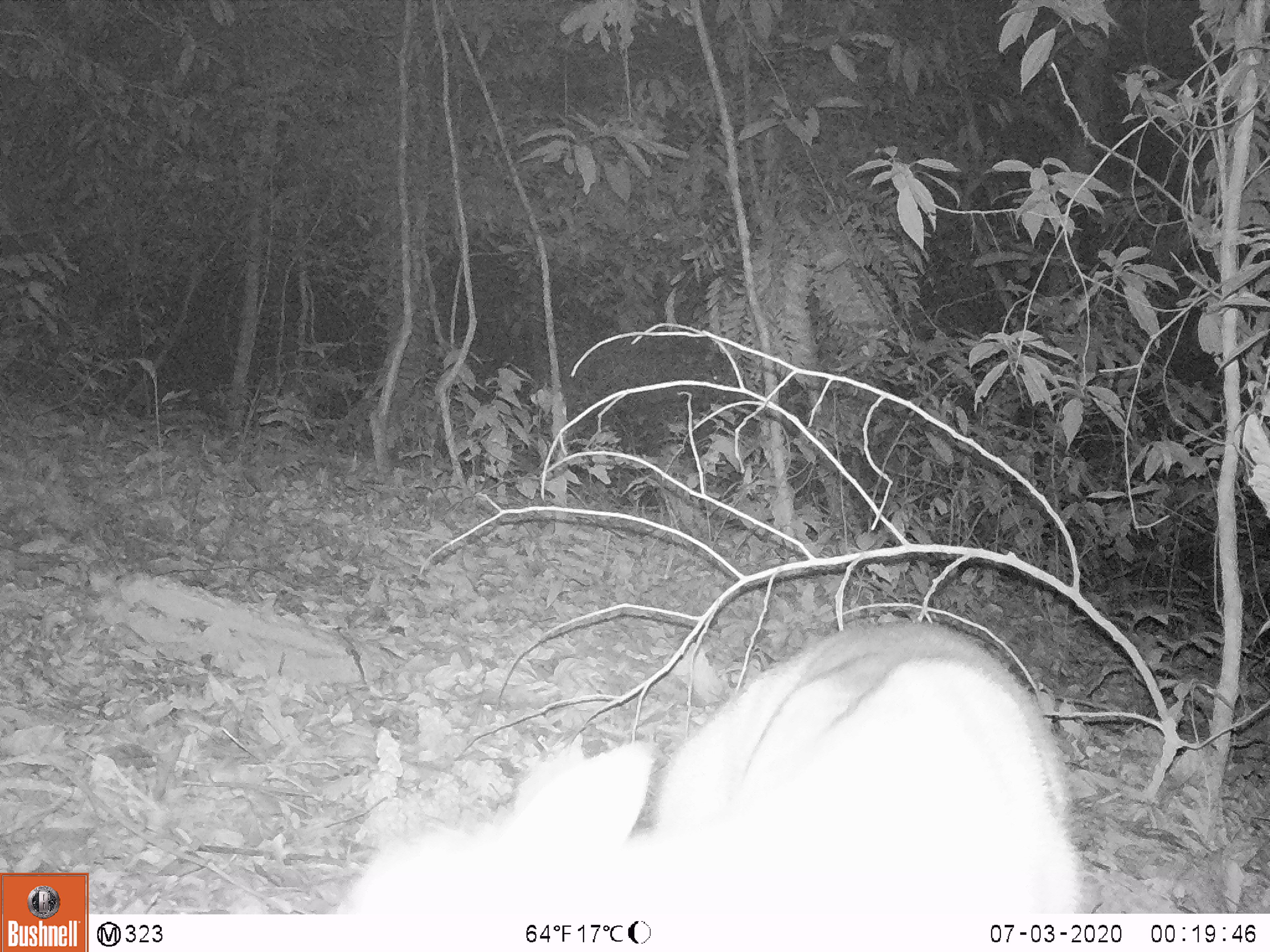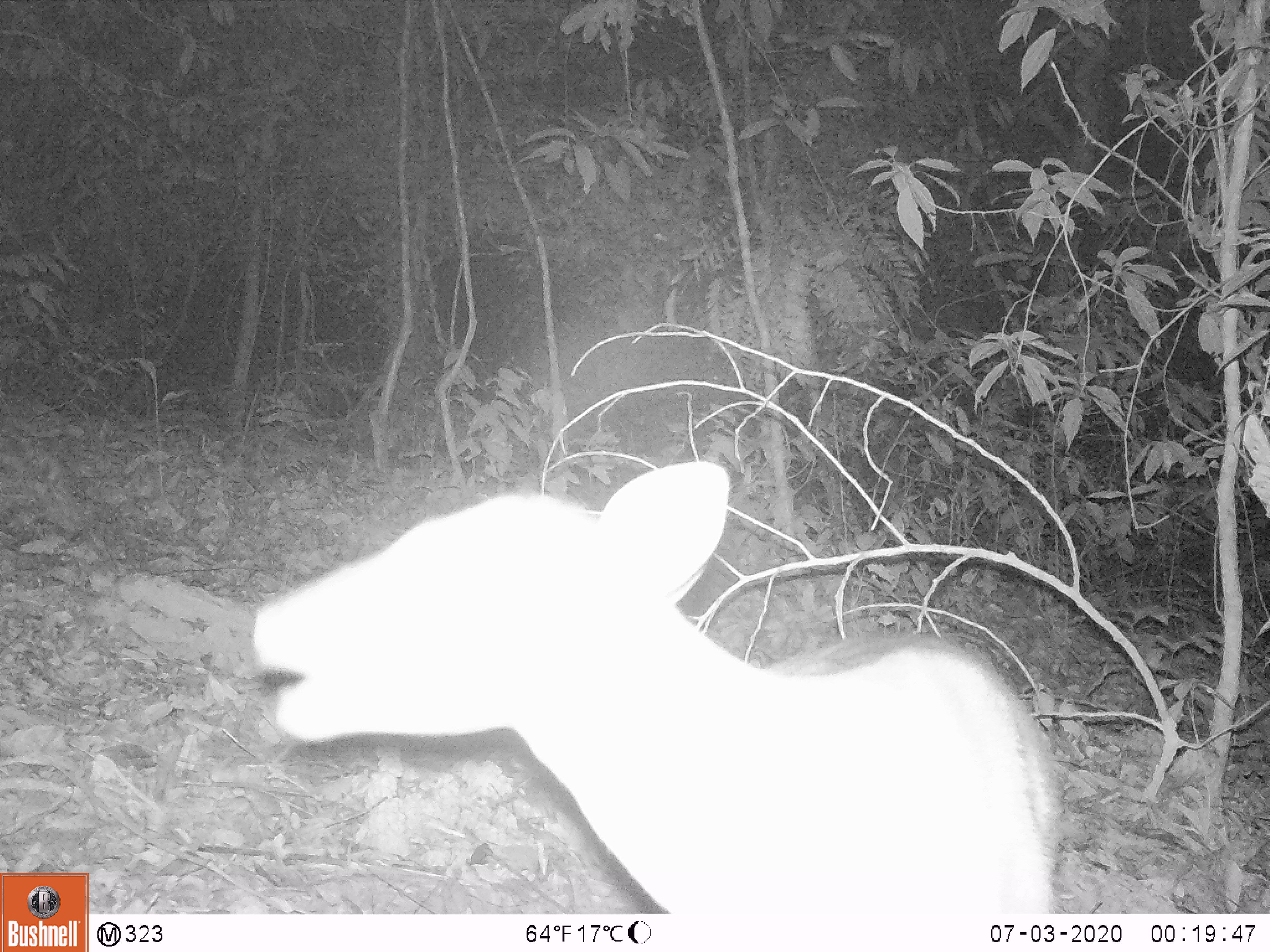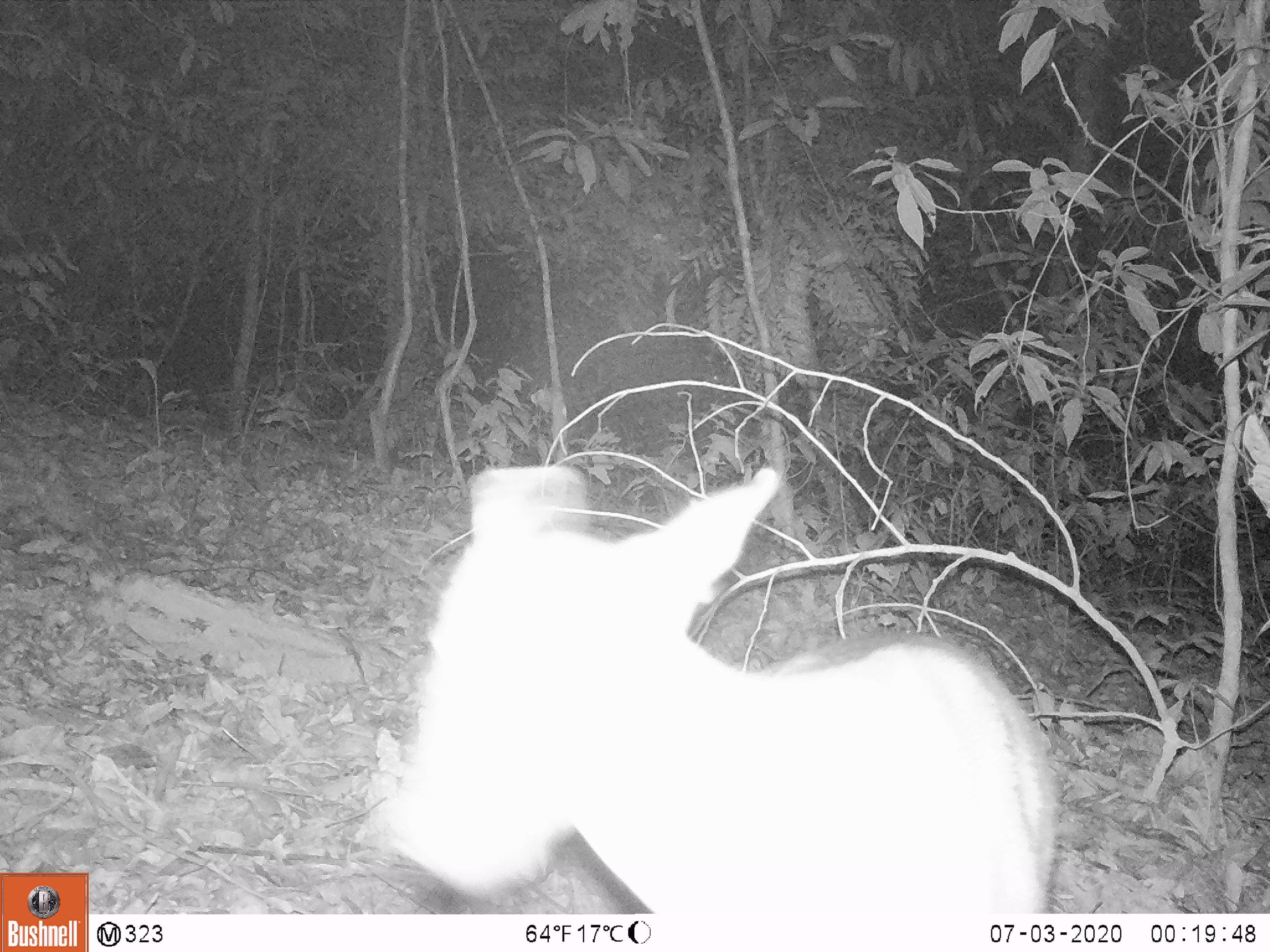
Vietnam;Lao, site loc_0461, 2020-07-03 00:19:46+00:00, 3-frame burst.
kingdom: Animalia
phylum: Chordata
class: Mammalia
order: Artiodactyla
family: Cervidae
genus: Muntiacus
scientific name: Muntiacus vuquangensis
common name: large-antlered muntjac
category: large antlered muntjac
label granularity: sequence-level